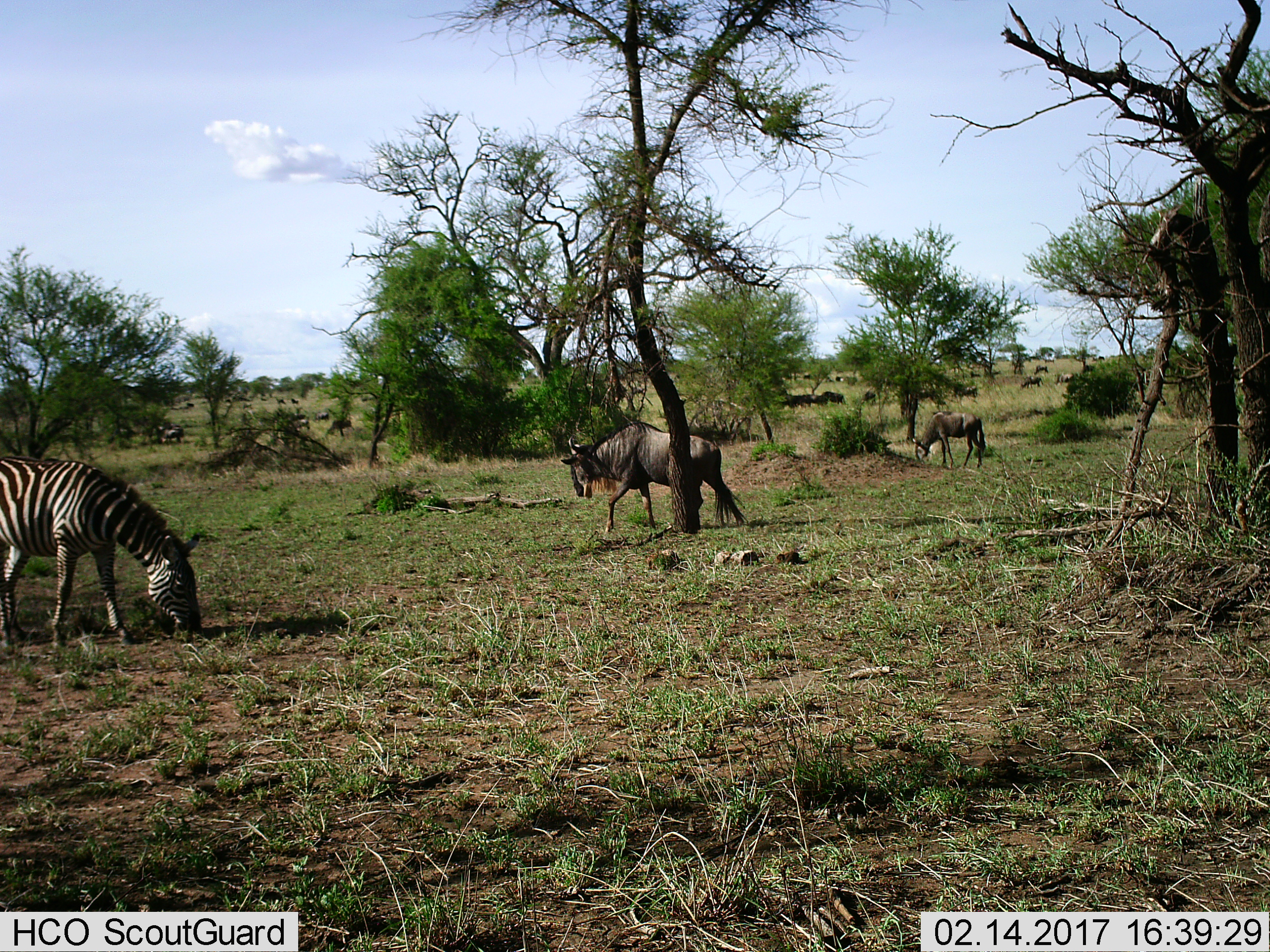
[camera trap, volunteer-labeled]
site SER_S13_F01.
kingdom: Animalia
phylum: Chordata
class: Mammalia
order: Artiodactyla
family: Bovidae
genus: Connochaetes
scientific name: Connochaetes taurinus taurinus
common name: blue wildebeest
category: wildebeestblue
Wildebeestblue (blue wildebeest) (Connochaetes taurinus taurinus), count 11-50. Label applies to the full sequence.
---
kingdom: Animalia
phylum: Chordata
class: Mammalia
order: Perissodactyla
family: Equidae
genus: Equus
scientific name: Equus quagga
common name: plains zebra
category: zebraplains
Zebraplains (plains zebra) (Equus quagga), count 1. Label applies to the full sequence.